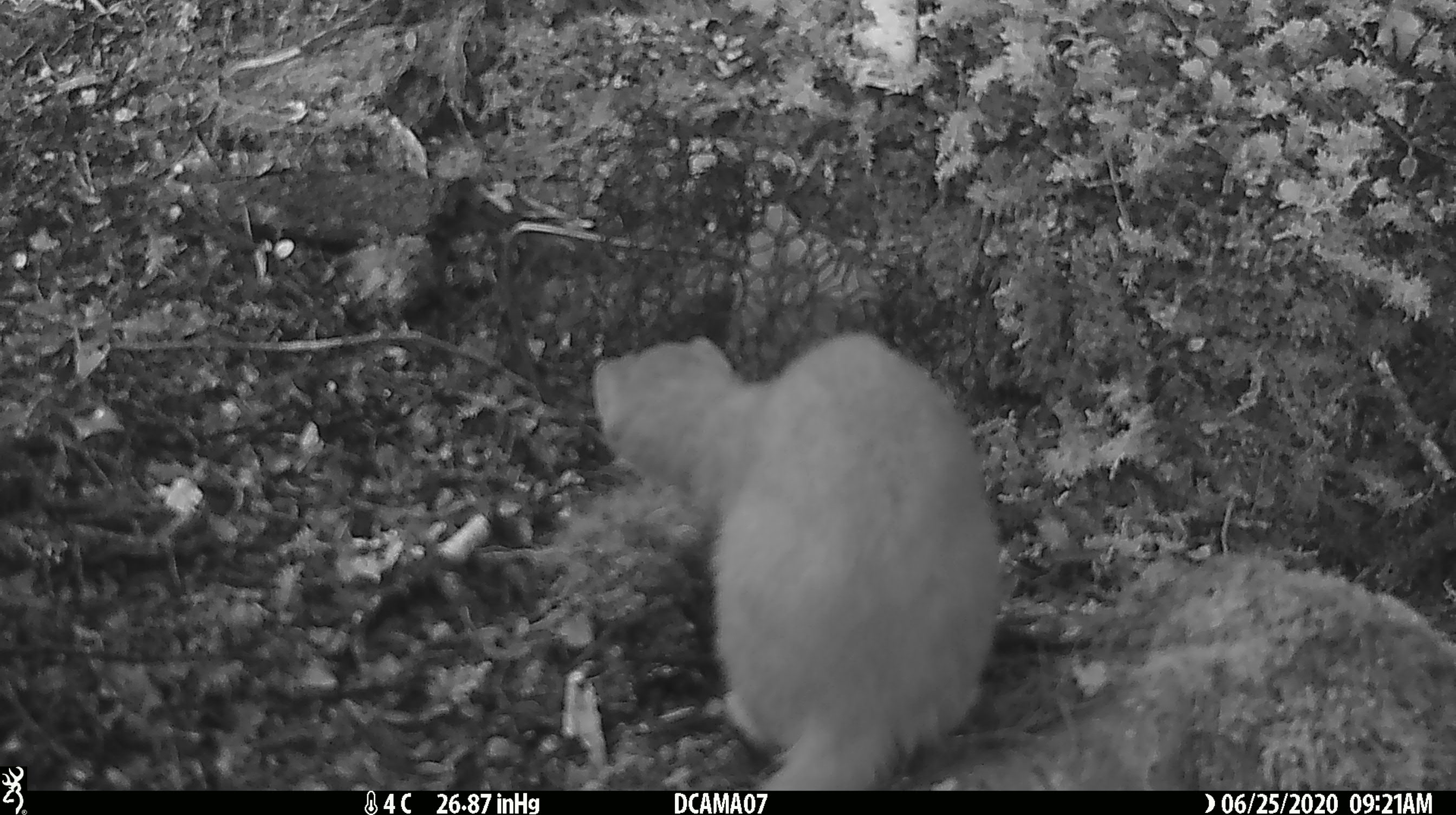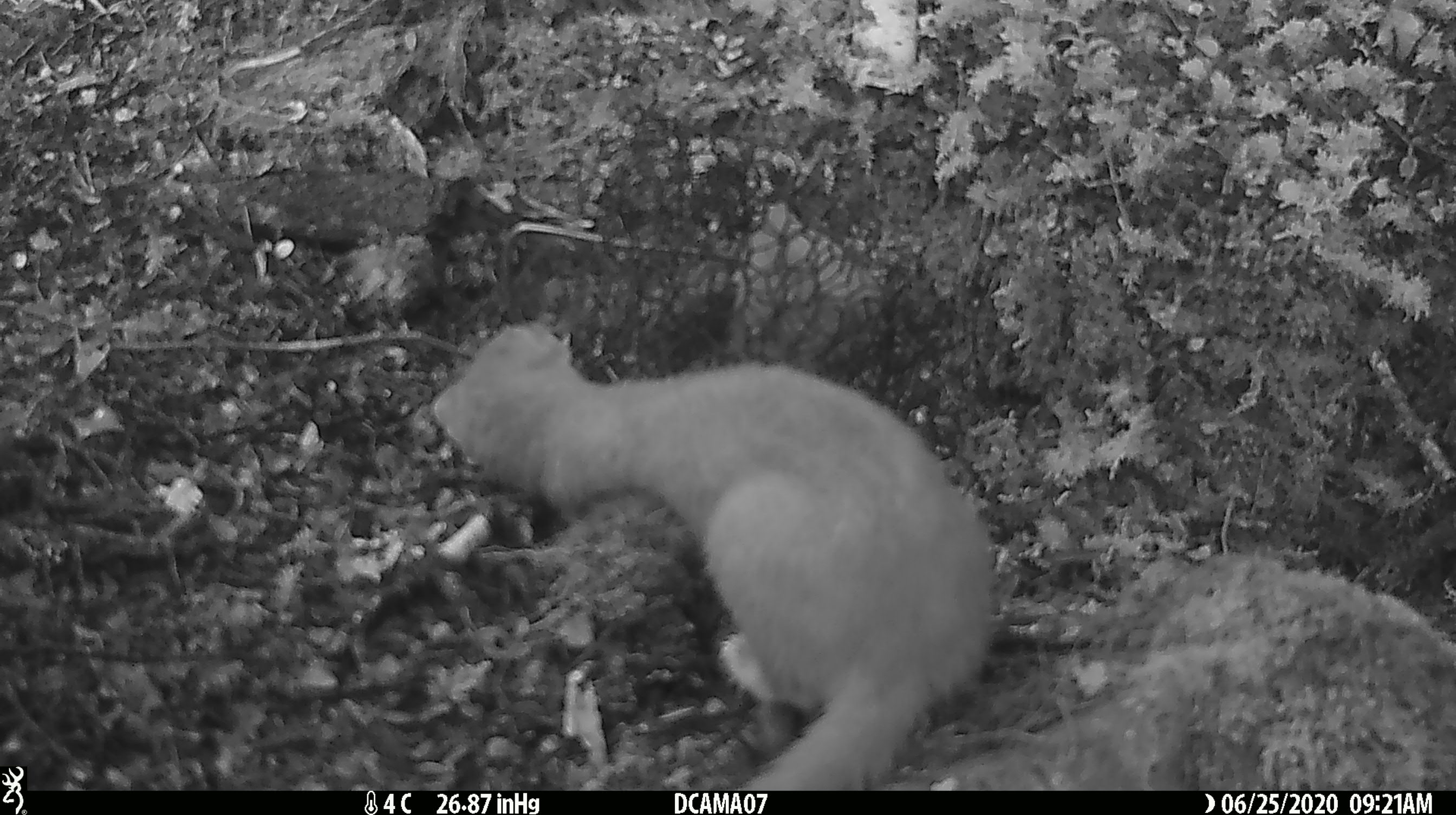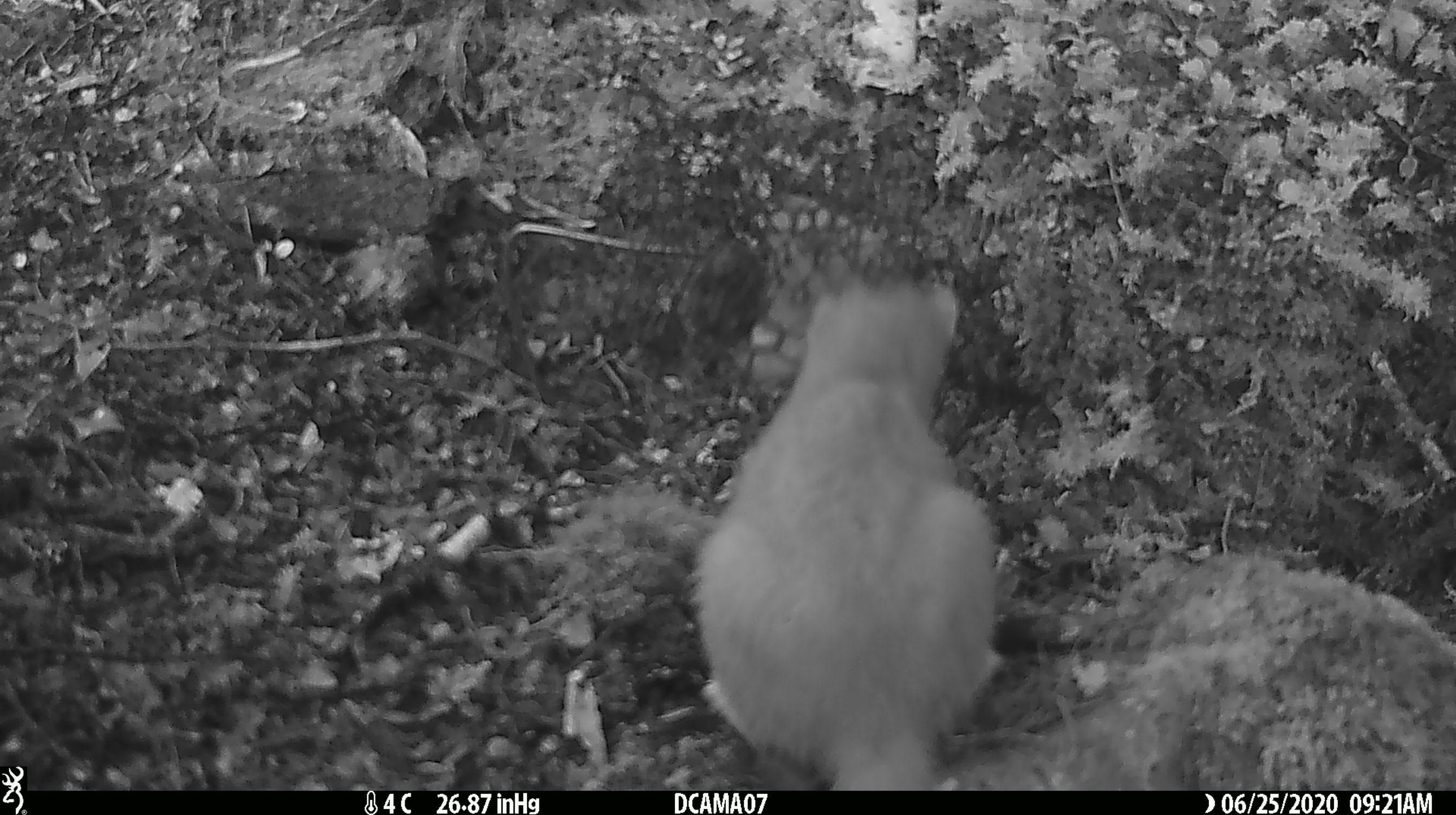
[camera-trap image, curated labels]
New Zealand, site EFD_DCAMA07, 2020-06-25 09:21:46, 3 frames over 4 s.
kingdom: Animalia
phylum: Chordata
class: Mammalia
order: Carnivora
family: Mustelidae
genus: Mustela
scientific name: Mustela erminea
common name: stoat